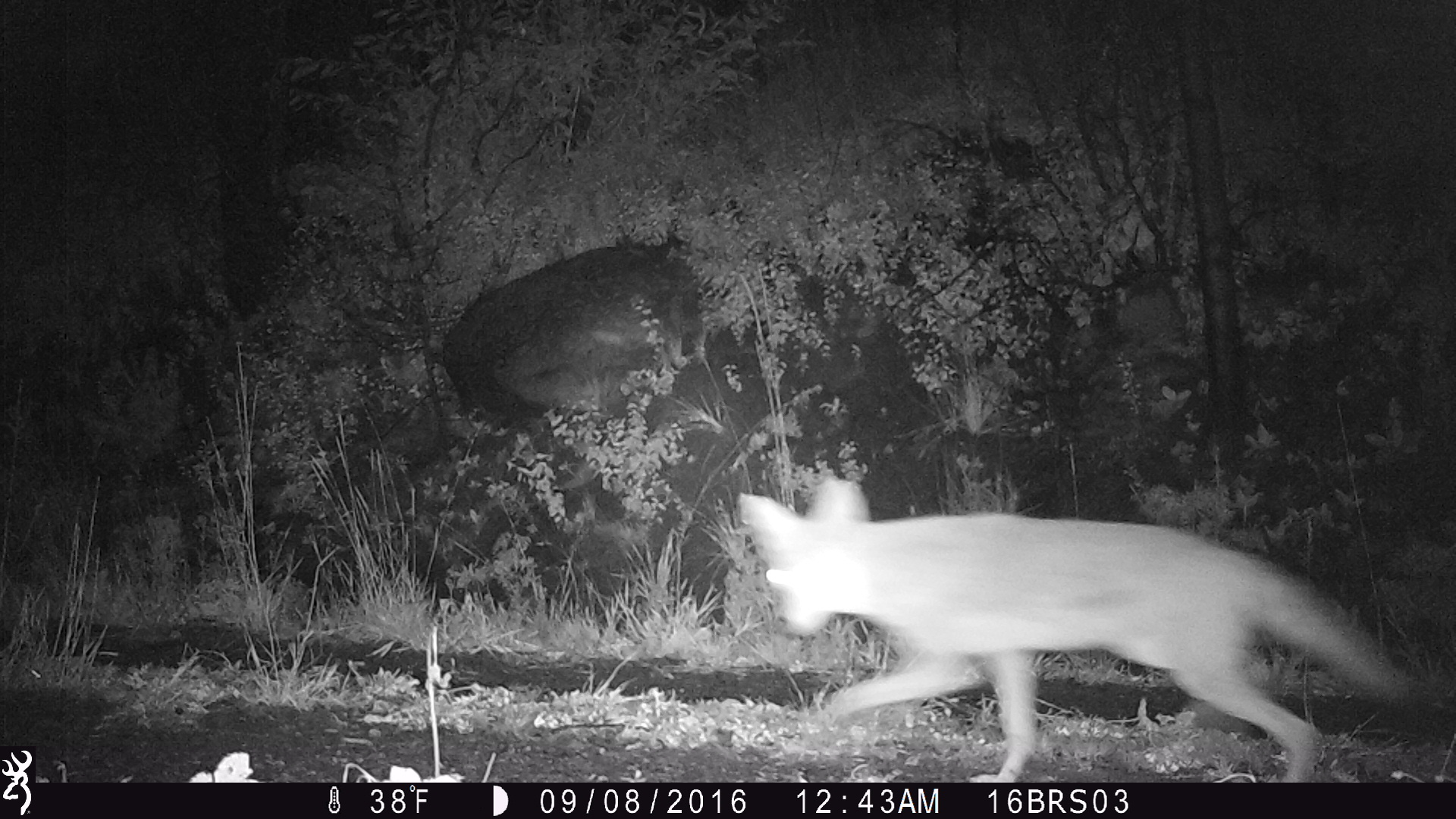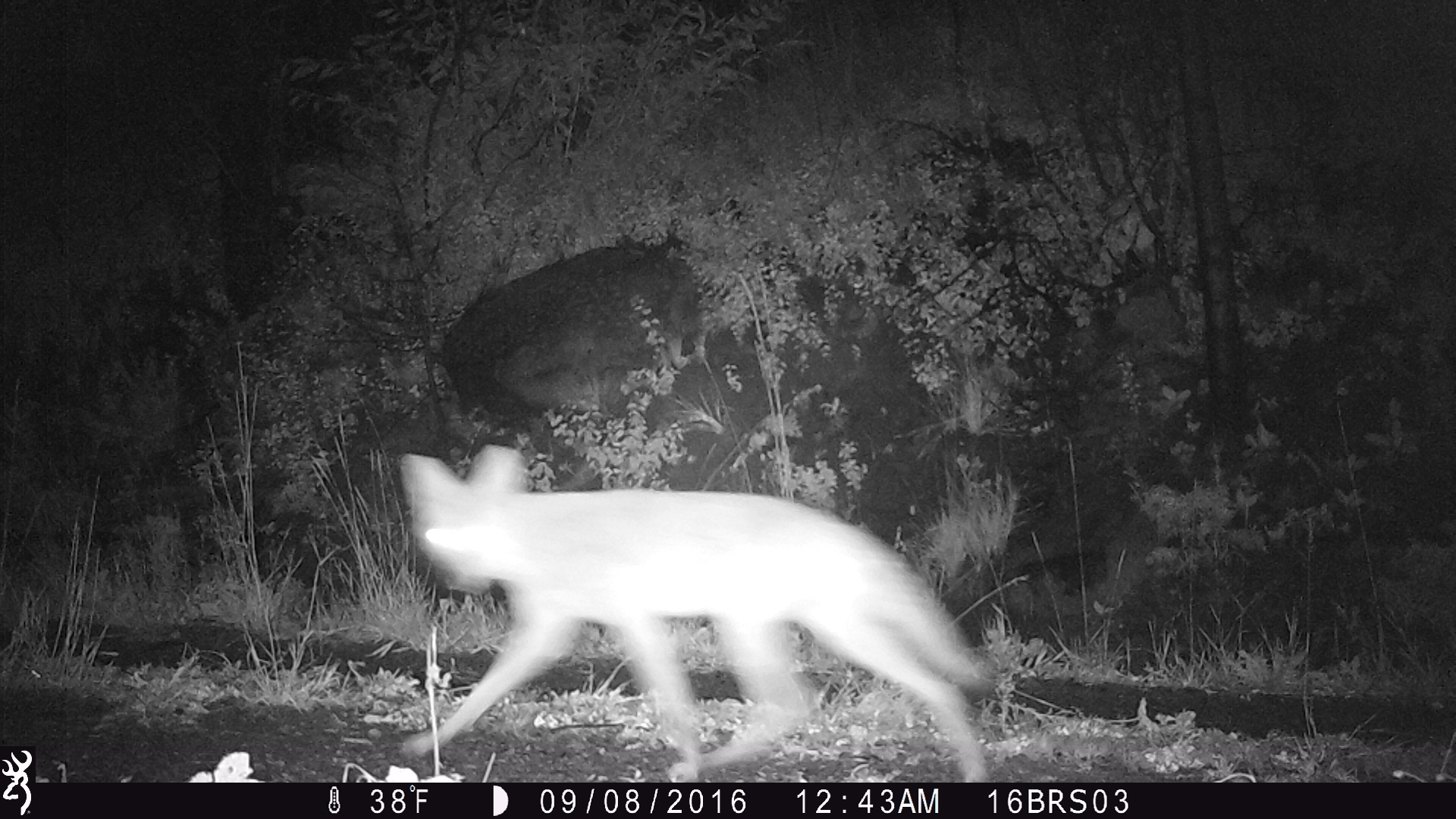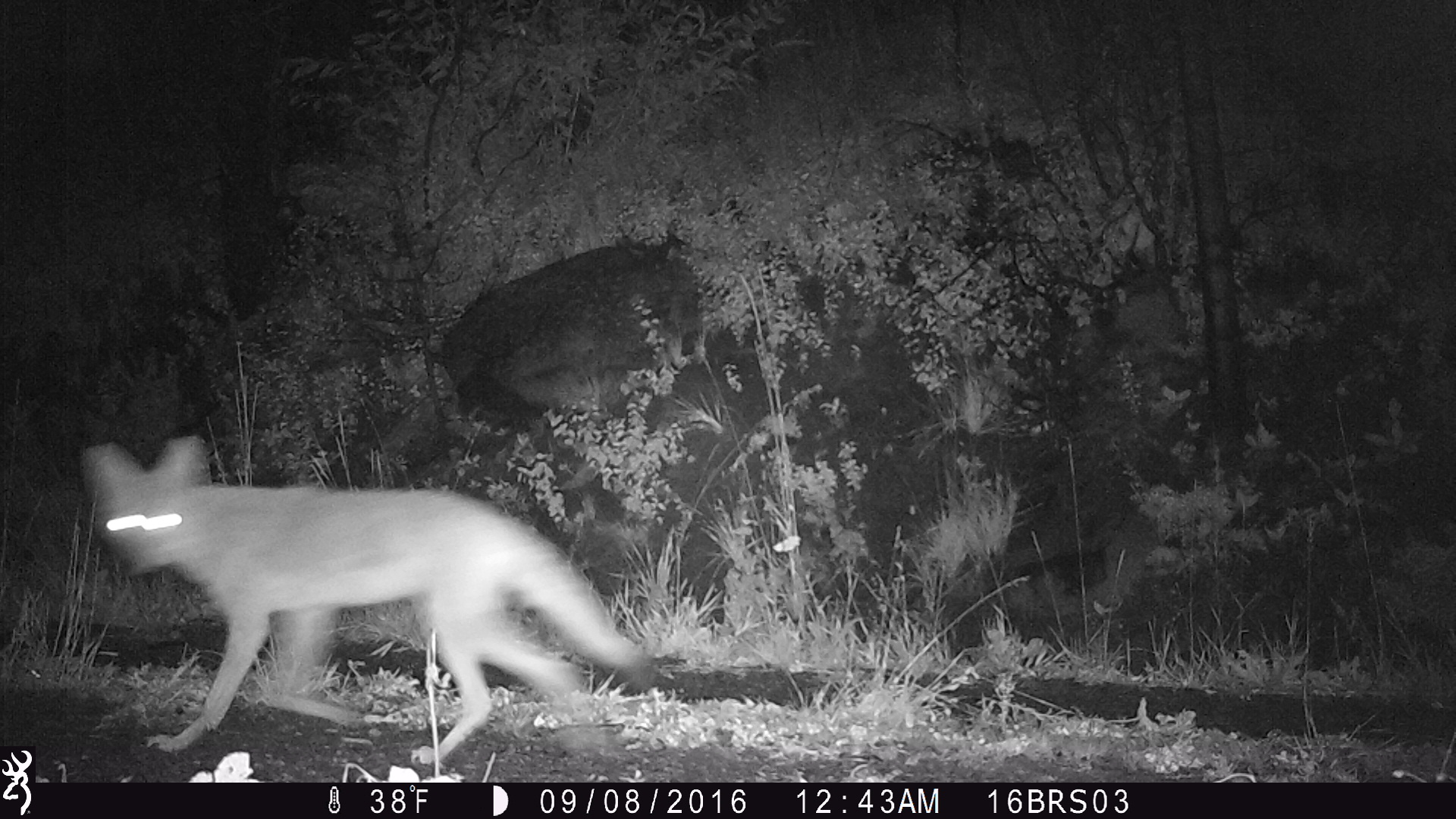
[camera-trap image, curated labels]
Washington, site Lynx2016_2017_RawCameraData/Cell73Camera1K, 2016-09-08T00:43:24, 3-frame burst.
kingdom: Animalia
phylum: Chordata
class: Mammalia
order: Carnivora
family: Canidae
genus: Canis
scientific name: Canis latrans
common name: coyote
Canis latrans (coyote). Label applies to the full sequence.